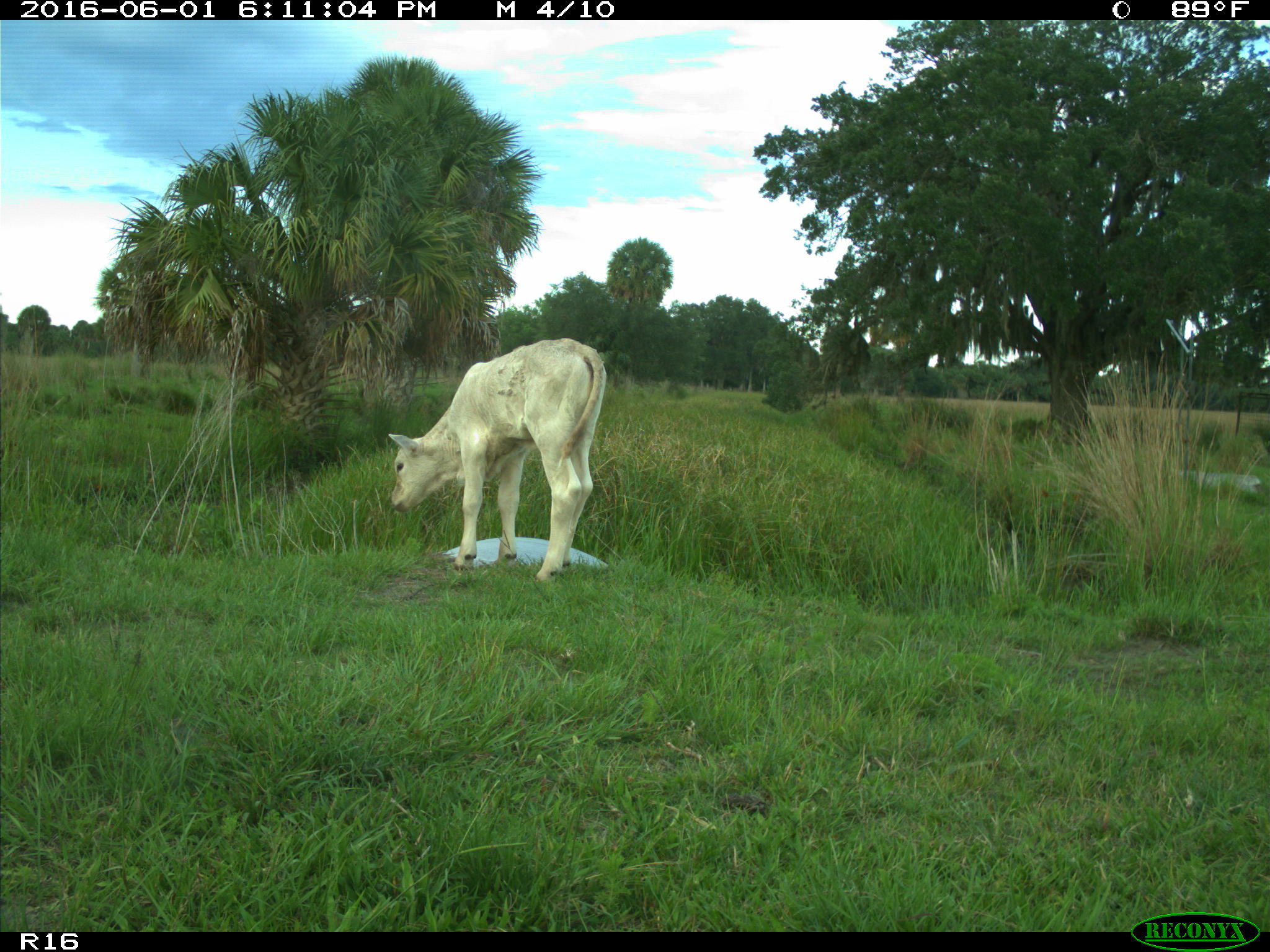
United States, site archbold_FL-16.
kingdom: Animalia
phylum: Chordata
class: Mammalia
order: Artiodactyla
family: Bovidae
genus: Bos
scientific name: Bos taurus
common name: domestic cow